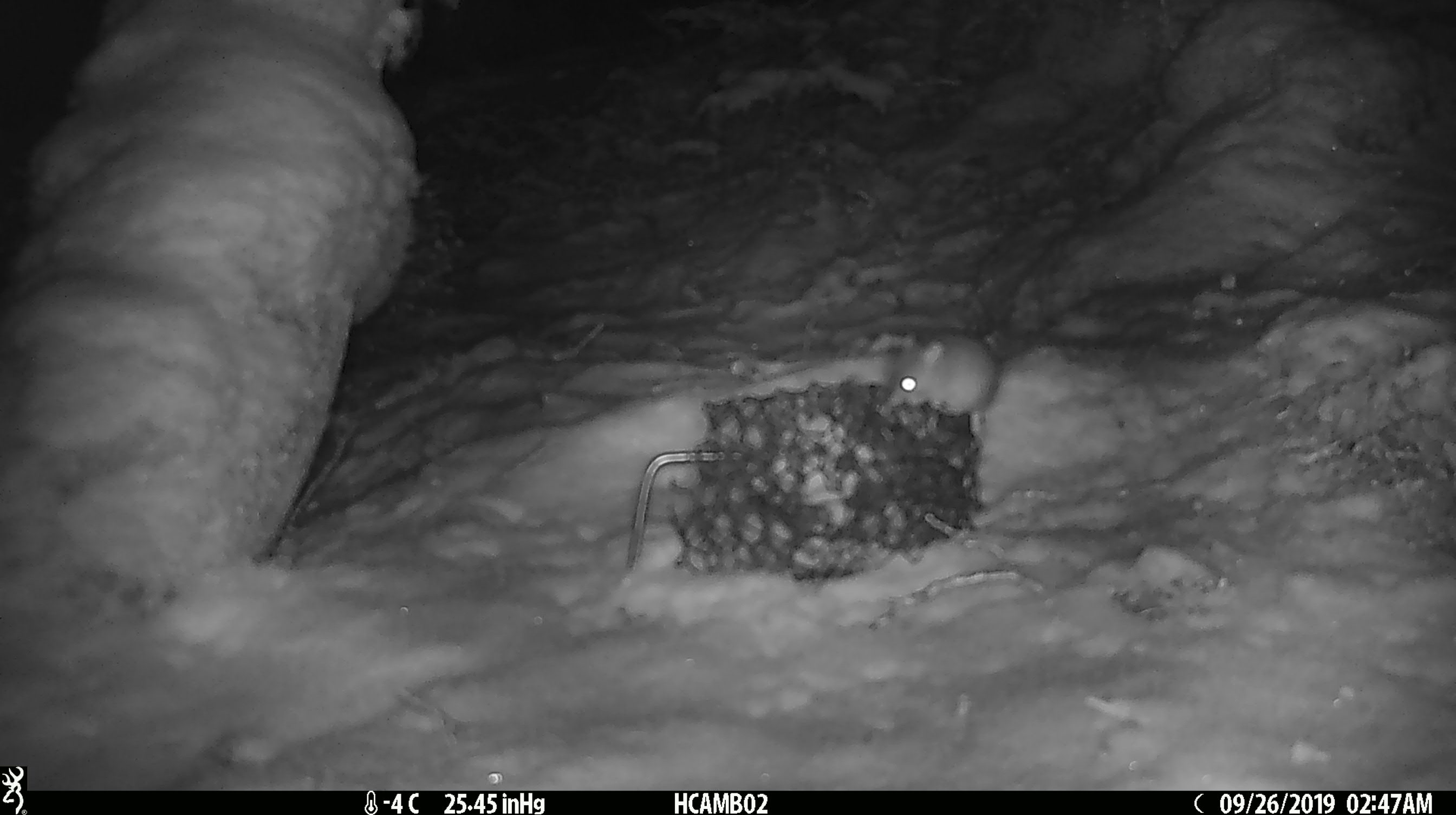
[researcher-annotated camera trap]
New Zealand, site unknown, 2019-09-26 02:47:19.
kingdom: Animalia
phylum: Chordata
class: Mammalia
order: Rodentia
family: Muridae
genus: Mus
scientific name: Mus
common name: mouse